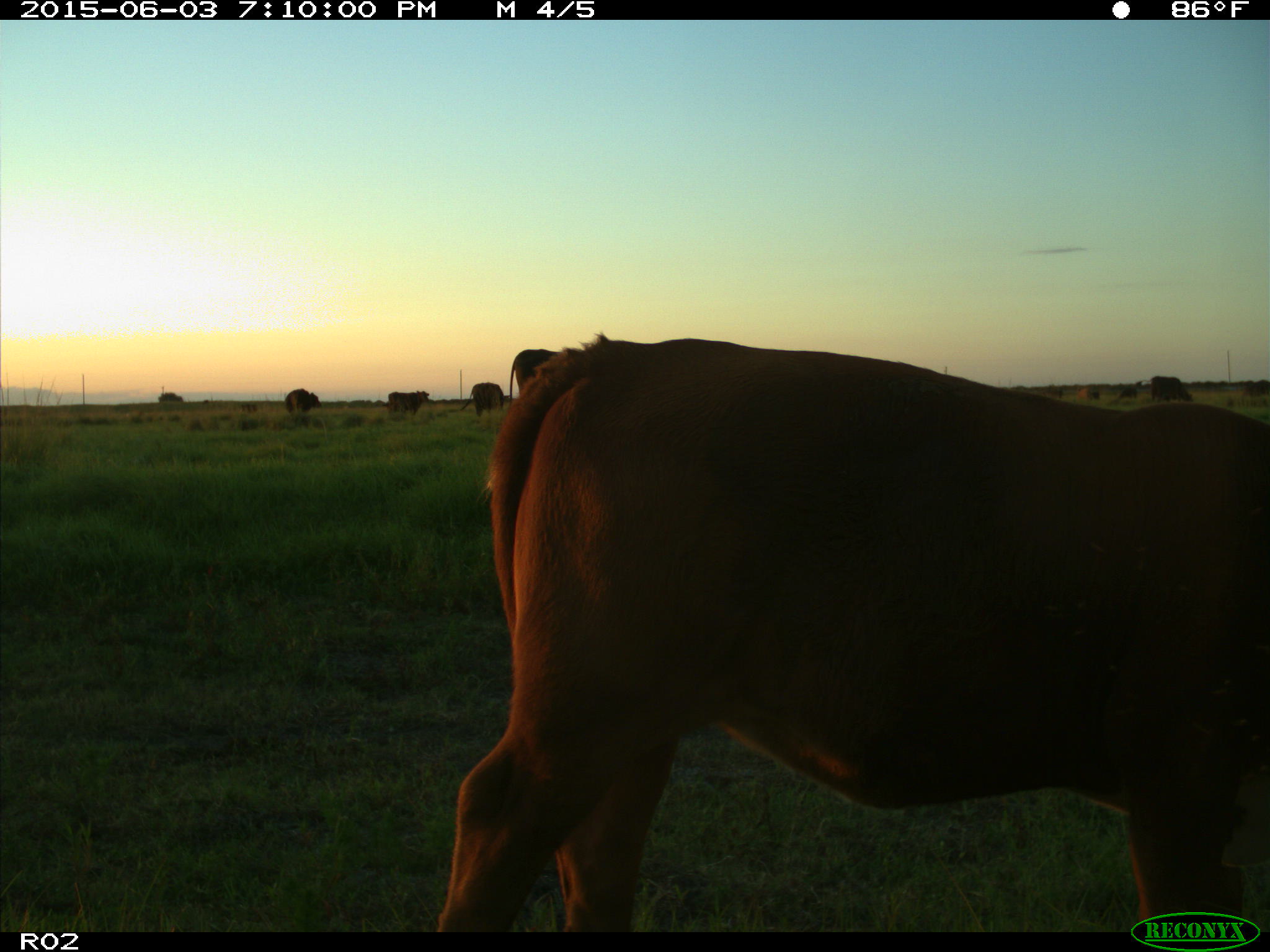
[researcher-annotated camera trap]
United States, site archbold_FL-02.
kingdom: Animalia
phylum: Chordata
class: Mammalia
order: Artiodactyla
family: Bovidae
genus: Bos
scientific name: Bos taurus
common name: domestic cow